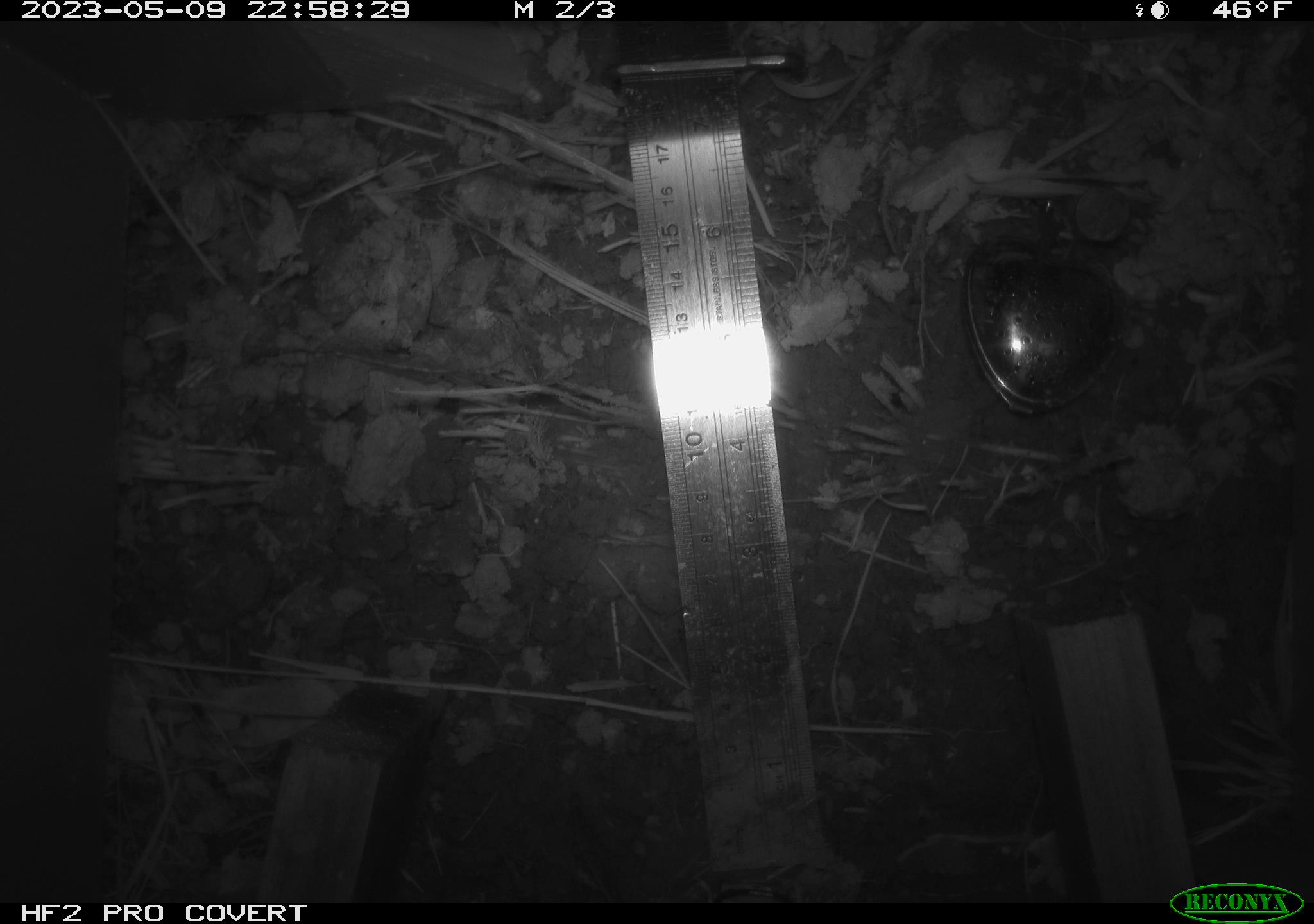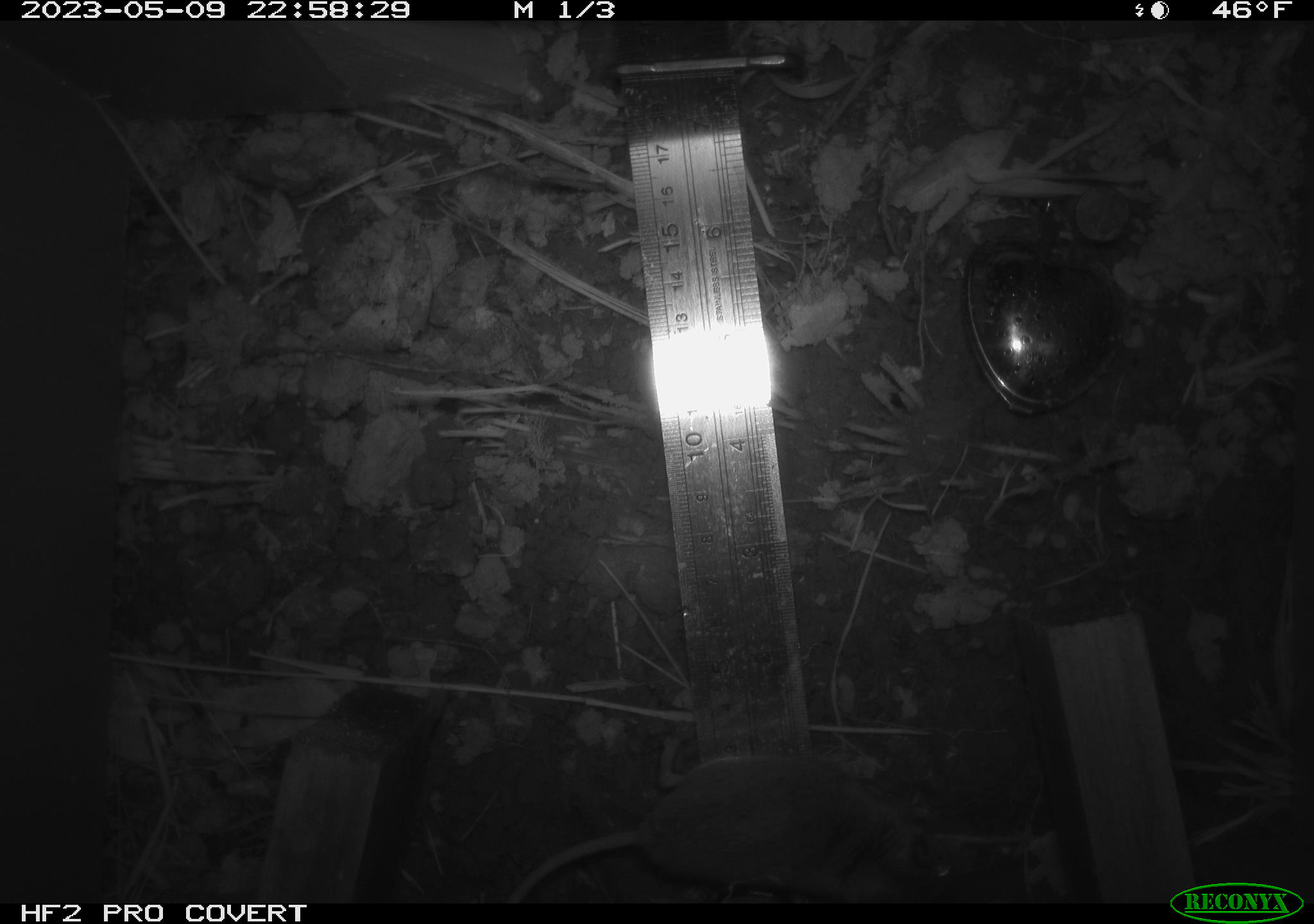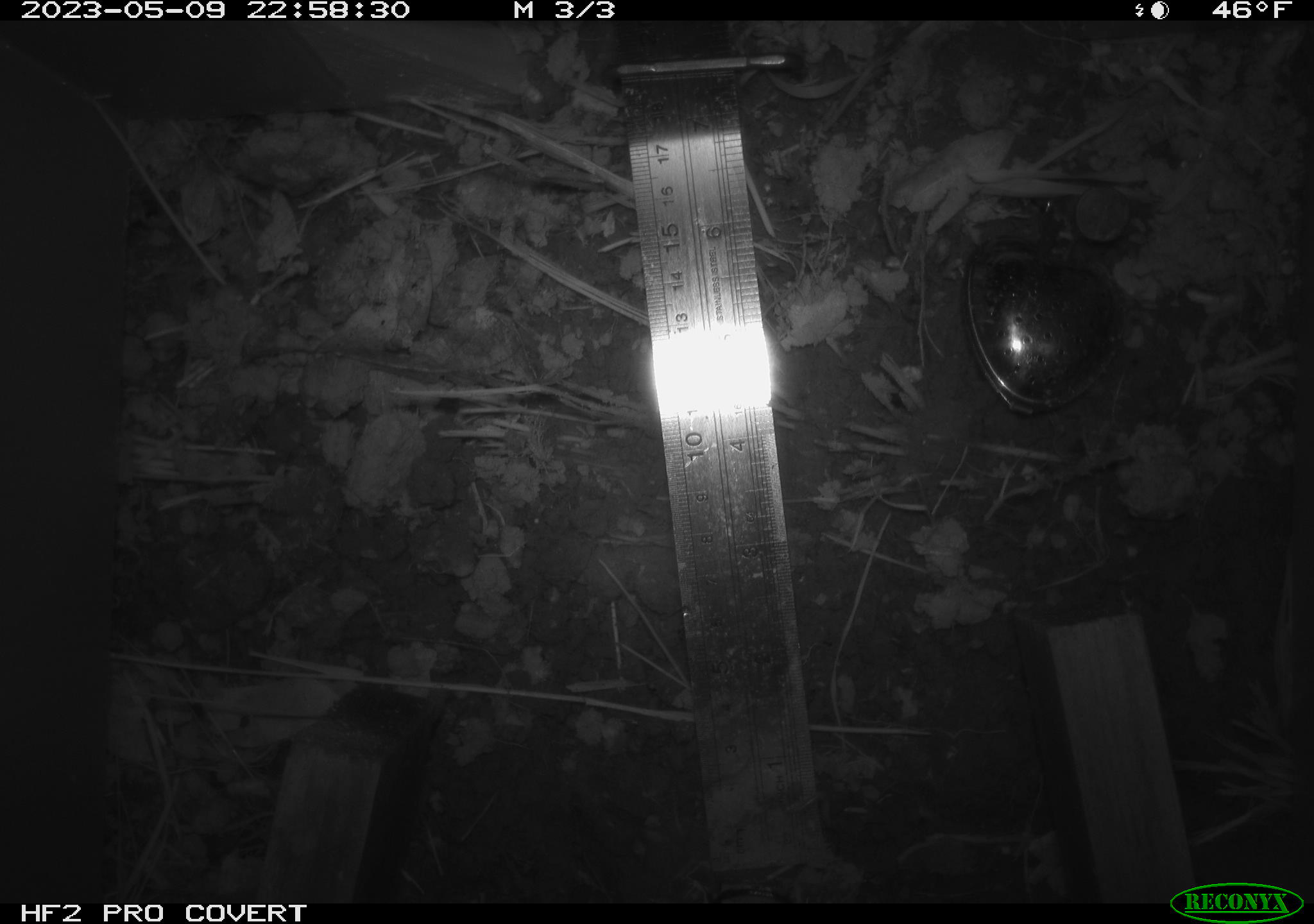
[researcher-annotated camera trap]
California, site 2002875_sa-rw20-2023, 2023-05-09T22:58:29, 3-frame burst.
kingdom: Animalia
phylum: Chordata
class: Mammalia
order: Rodentia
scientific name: Rodentia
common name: mouse species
Mouse species (Rodentia).